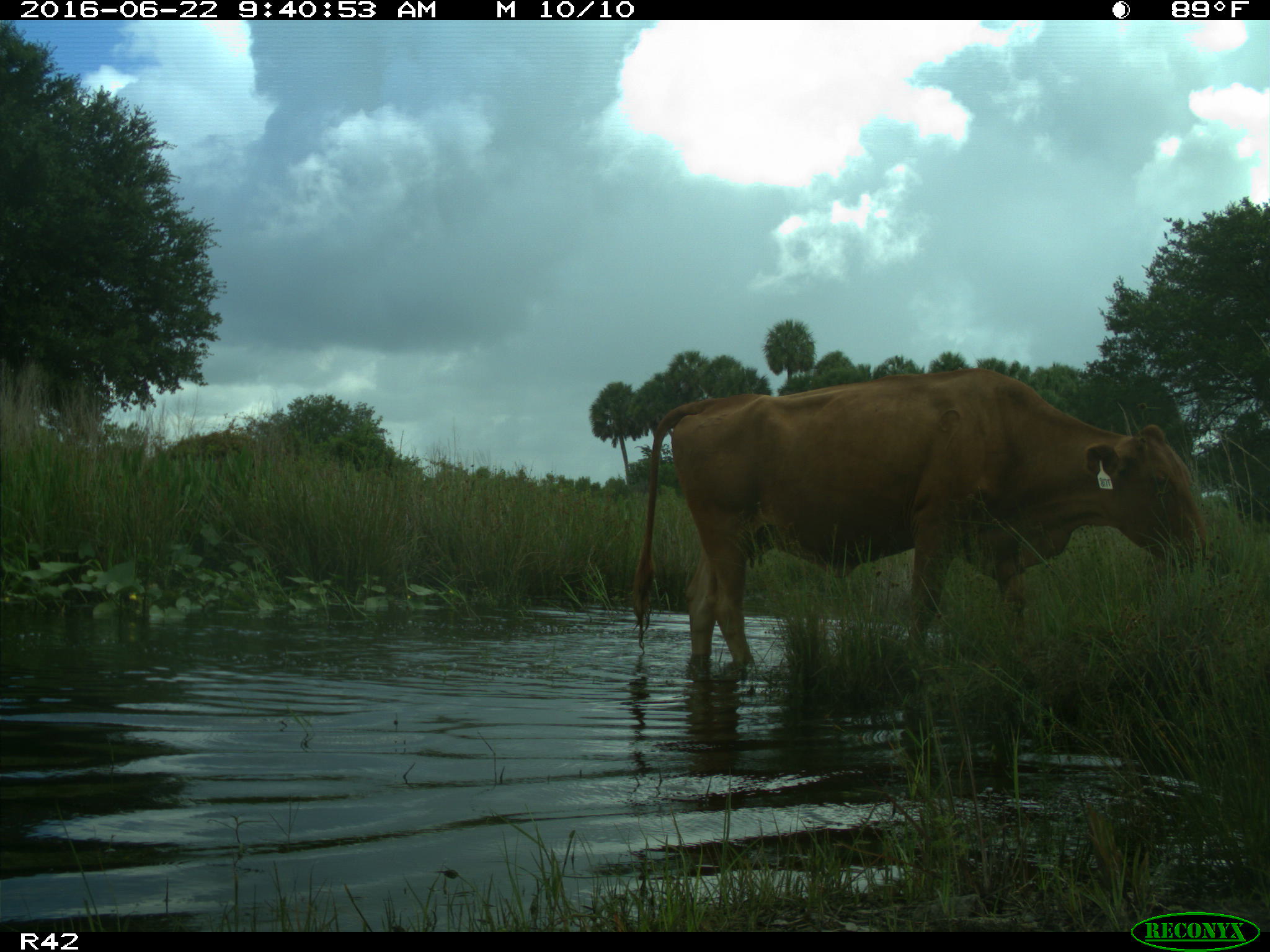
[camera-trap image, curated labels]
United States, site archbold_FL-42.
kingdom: Animalia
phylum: Chordata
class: Mammalia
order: Artiodactyla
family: Bovidae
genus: Bos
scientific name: Bos taurus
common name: domestic cow